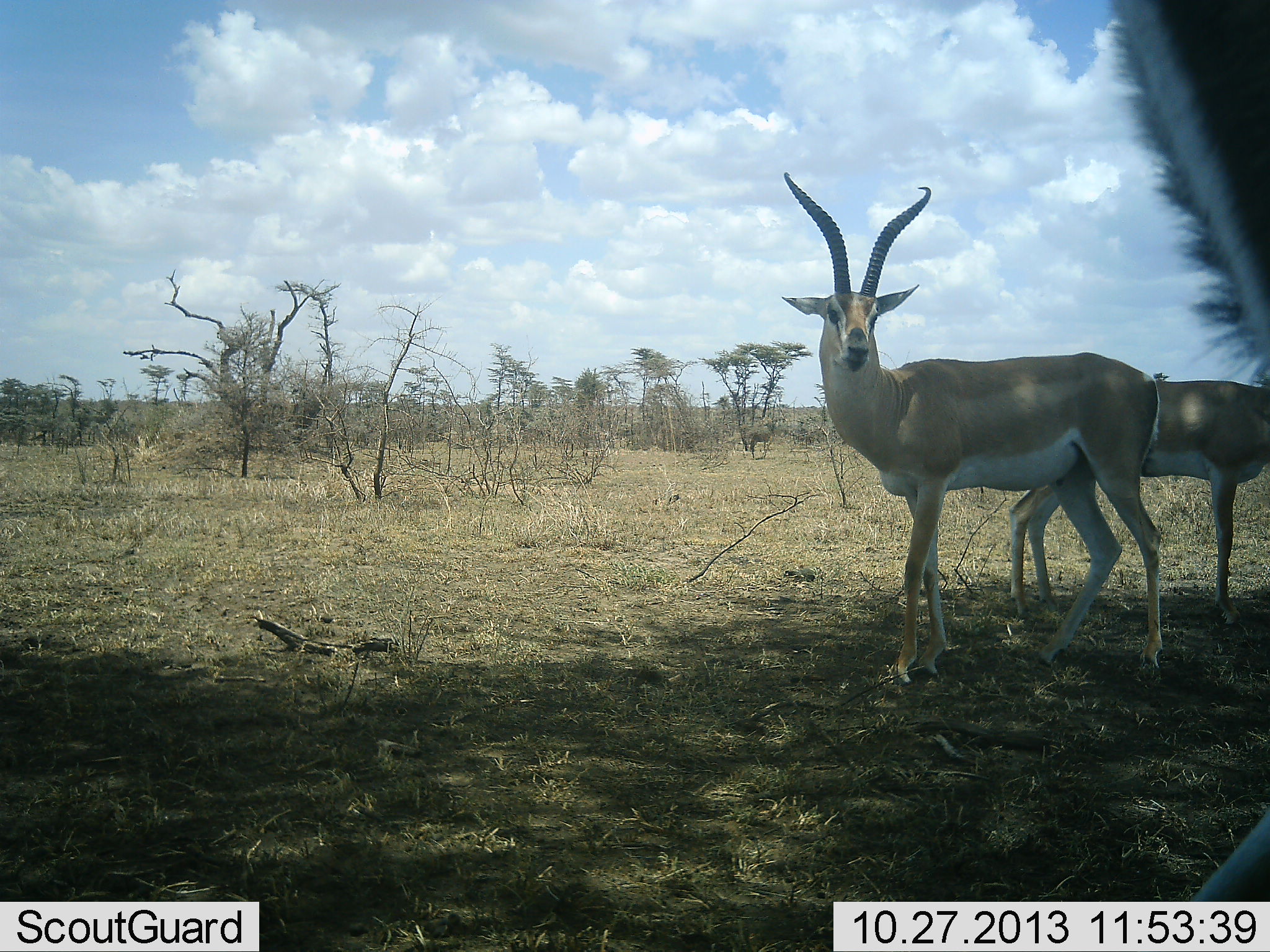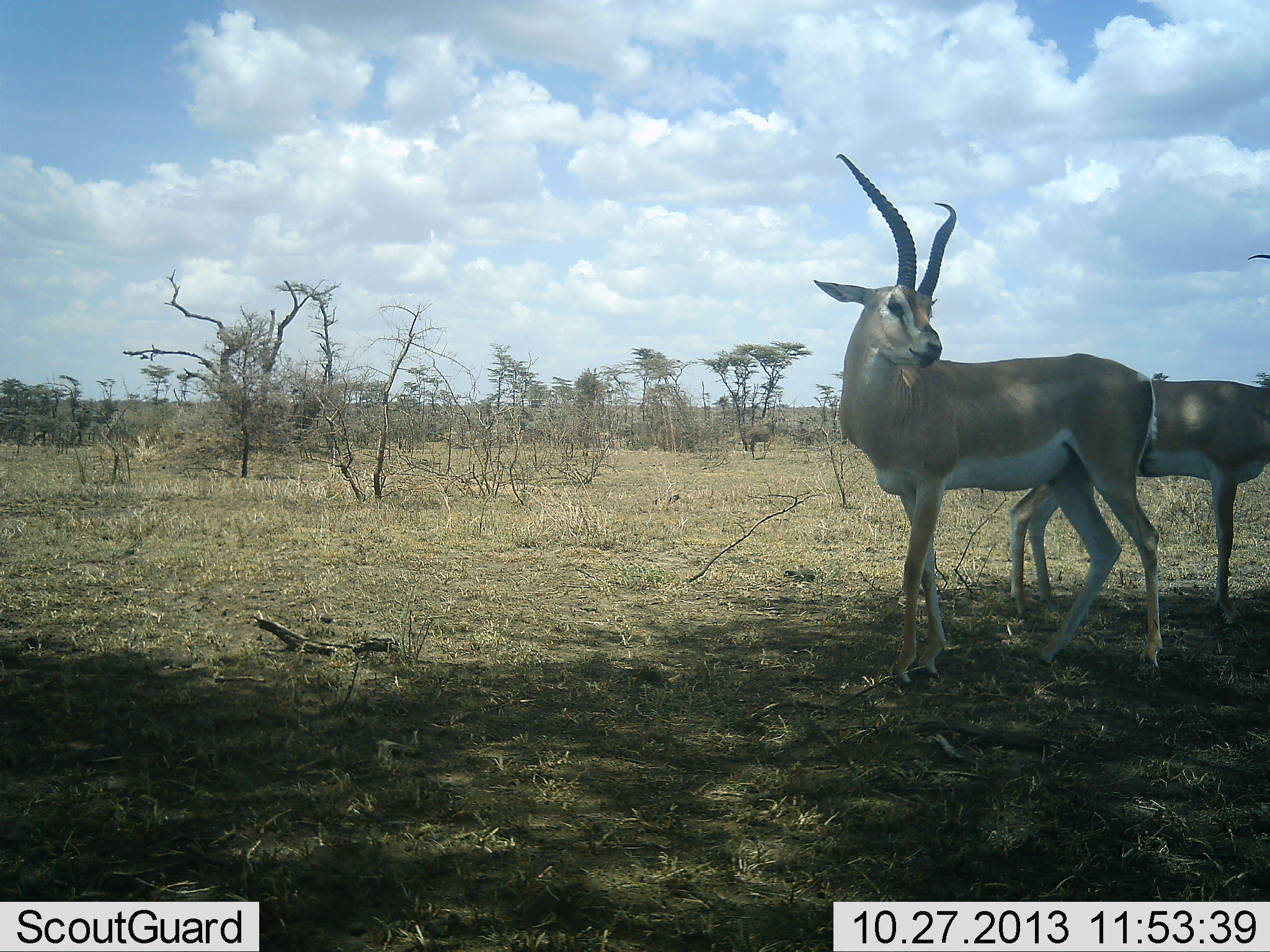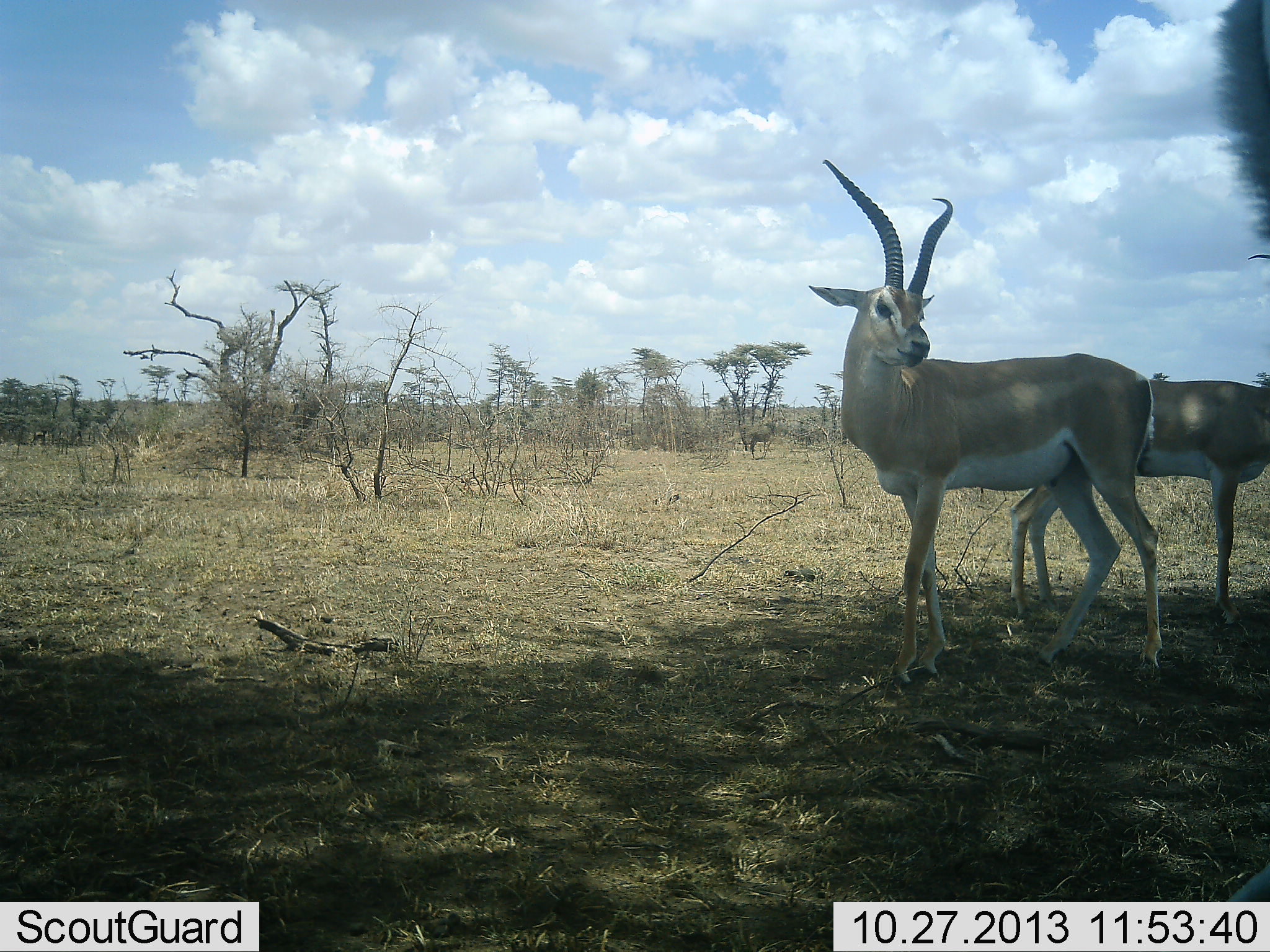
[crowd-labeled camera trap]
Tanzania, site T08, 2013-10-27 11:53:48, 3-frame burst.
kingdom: Animalia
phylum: Chordata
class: Mammalia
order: Artiodactyla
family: Bovidae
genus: Nanger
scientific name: Nanger granti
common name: grant's gazelle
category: gazellegrants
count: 3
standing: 97%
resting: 0%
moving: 14%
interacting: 3%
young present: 0%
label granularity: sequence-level